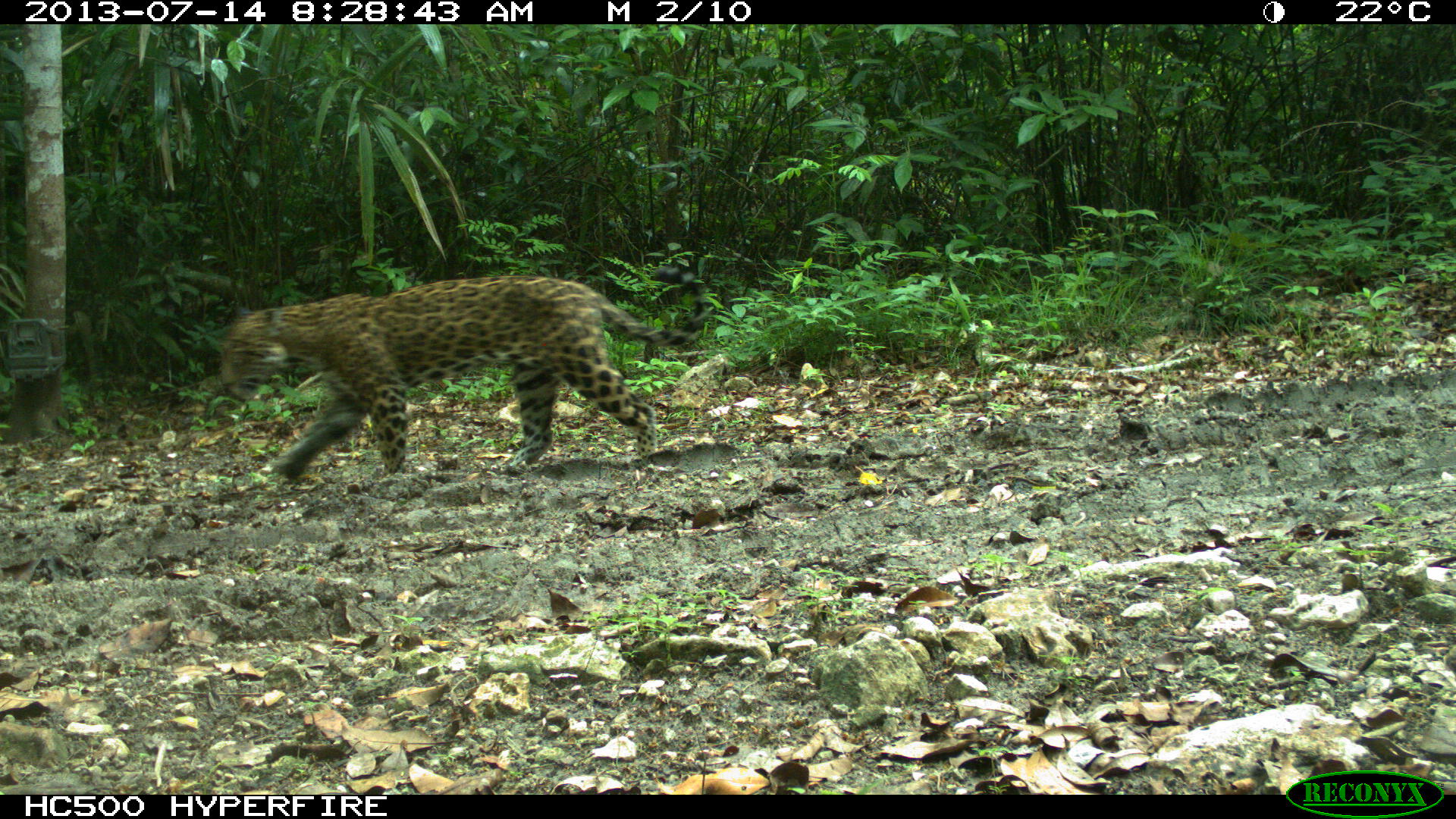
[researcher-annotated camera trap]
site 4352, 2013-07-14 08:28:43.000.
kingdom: Animalia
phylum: Chordata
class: Mammalia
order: Carnivora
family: Felidae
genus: Panthera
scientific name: Panthera onca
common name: jaguar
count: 1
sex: female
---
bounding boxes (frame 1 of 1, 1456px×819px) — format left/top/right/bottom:
panthera onca: 217/262/710/484